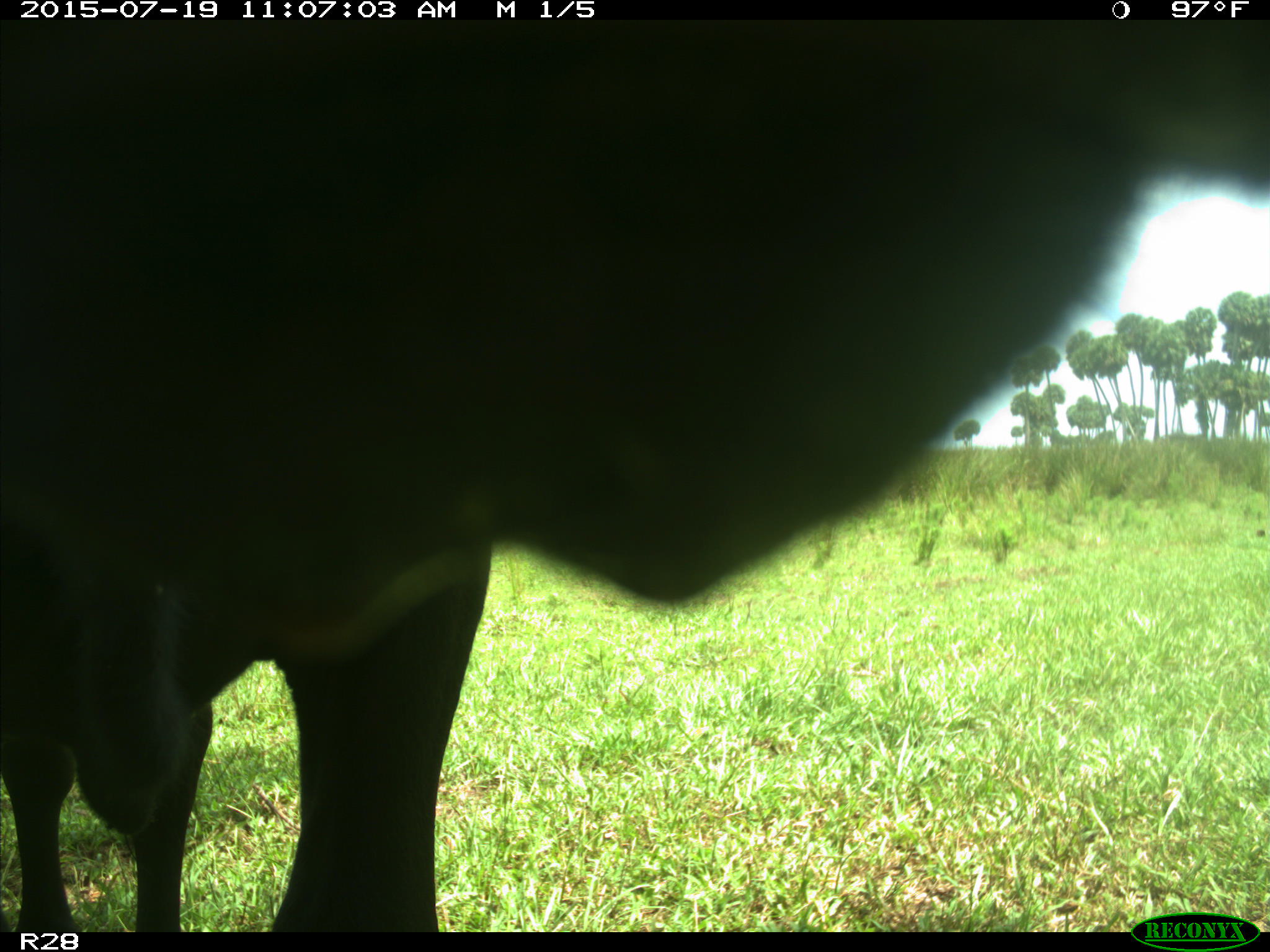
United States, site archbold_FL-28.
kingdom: Animalia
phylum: Chordata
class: Mammalia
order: Artiodactyla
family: Bovidae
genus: Bos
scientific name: Bos taurus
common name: domestic cow